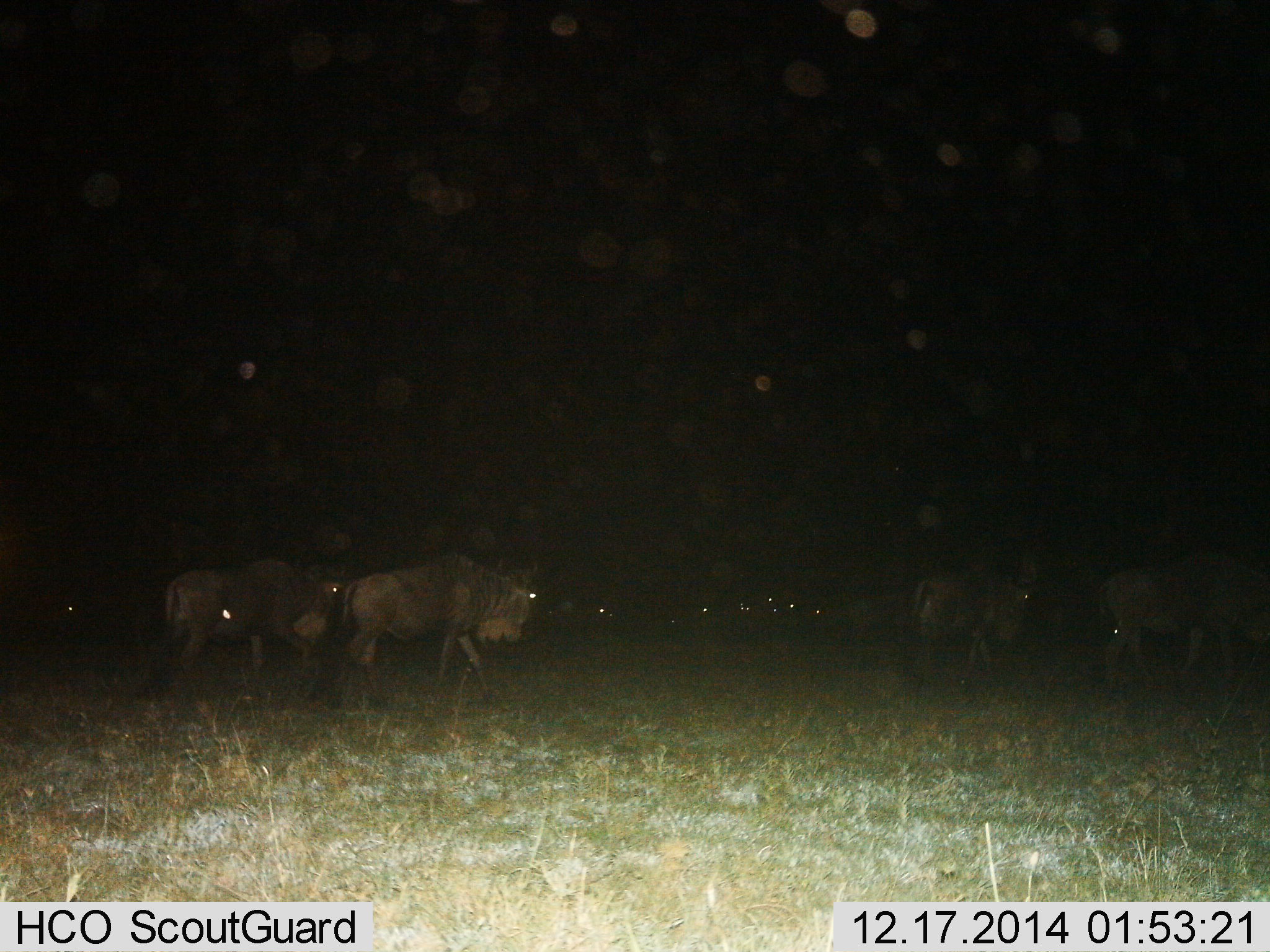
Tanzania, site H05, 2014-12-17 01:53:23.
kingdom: Animalia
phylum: Chordata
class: Mammalia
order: Artiodactyla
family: Bovidae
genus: Connochaetes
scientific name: Connochaetes taurinus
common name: blue wildebeest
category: wildebeest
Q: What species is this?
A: Wildebeest (blue wildebeest) (Connochaetes taurinus).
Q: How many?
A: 11-50.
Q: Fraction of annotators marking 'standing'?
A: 30%.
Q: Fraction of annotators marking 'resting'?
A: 10%.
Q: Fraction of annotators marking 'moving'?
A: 70%.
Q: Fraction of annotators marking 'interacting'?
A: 0%.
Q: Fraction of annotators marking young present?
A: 0%.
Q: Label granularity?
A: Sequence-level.